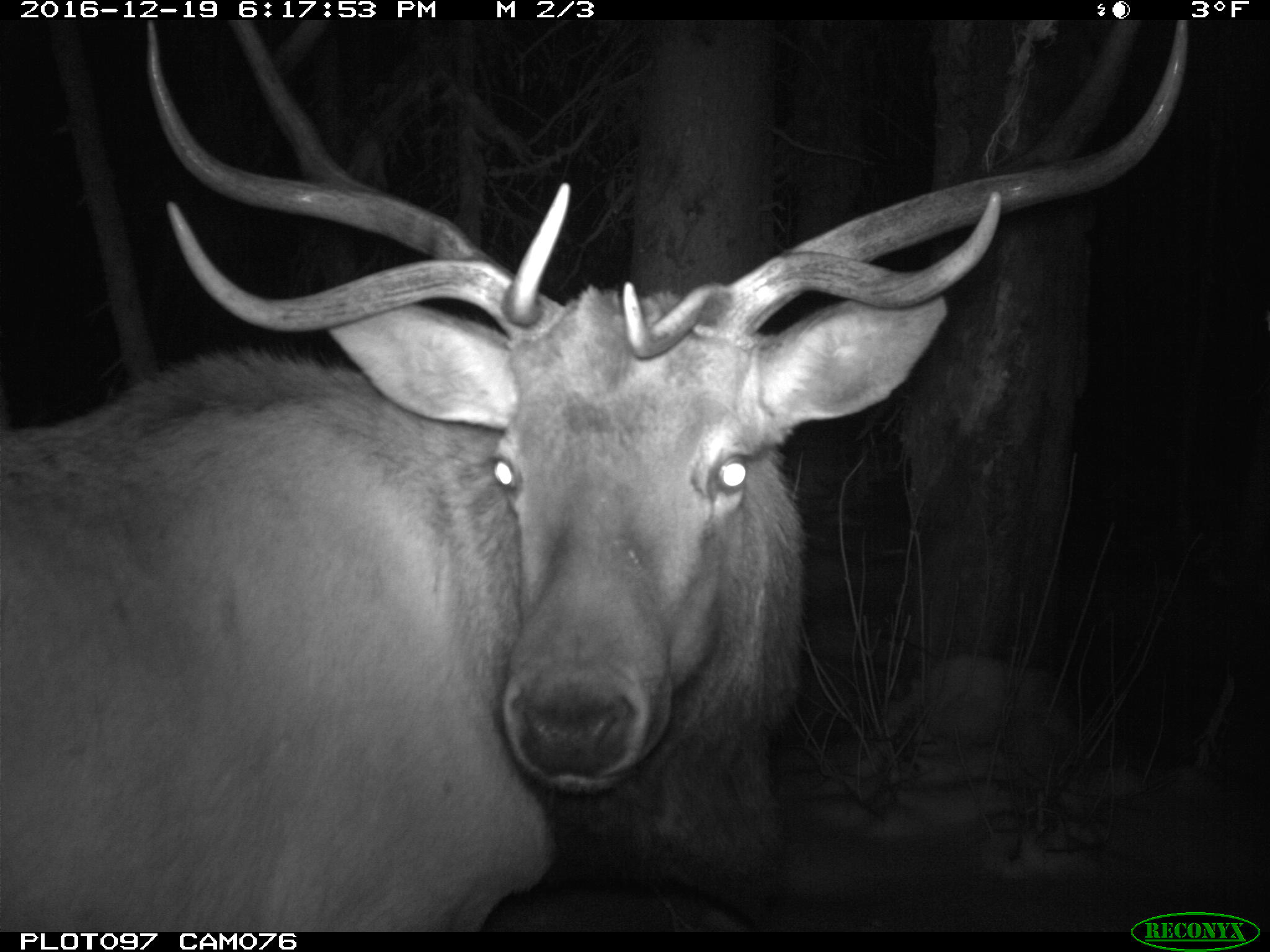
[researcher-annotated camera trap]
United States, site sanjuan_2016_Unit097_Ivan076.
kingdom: Animalia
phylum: Chordata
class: Mammalia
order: Artiodactyla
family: Cervidae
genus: Cervus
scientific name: Cervus elaphus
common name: red deer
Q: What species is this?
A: Cervus elaphus (red deer).